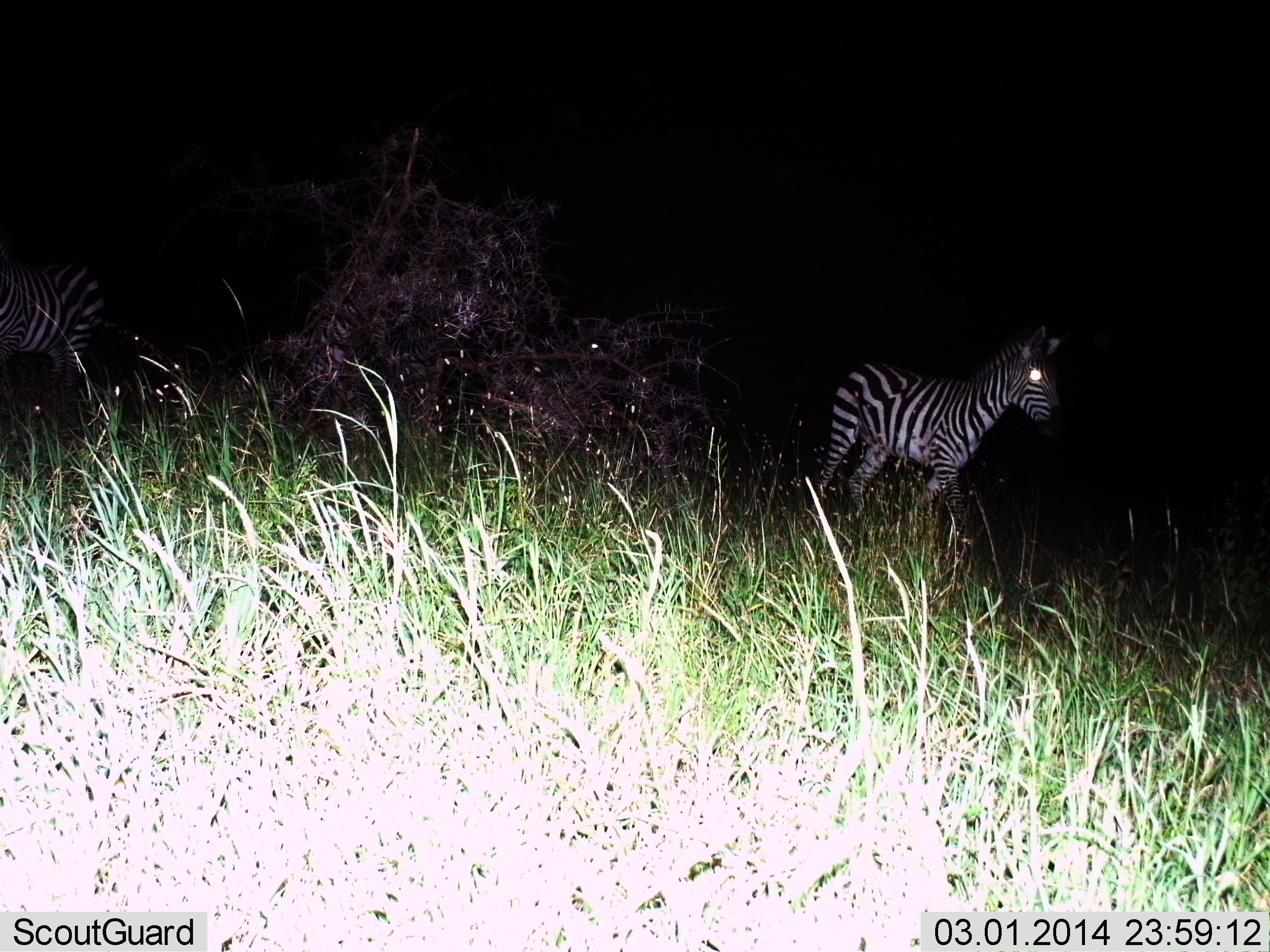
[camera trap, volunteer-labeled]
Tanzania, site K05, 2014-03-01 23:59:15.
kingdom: Animalia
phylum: Chordata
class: Mammalia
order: Perissodactyla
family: Equidae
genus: Equus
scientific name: Equus quagga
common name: plains zebra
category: zebra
Zebra (plains zebra) (Equus quagga), count 2. Behavior (volunteer vote fractions): standing 90%, resting 0%, moving 10%, interacting 0%. Young present (vote fraction): 0%. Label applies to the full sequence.